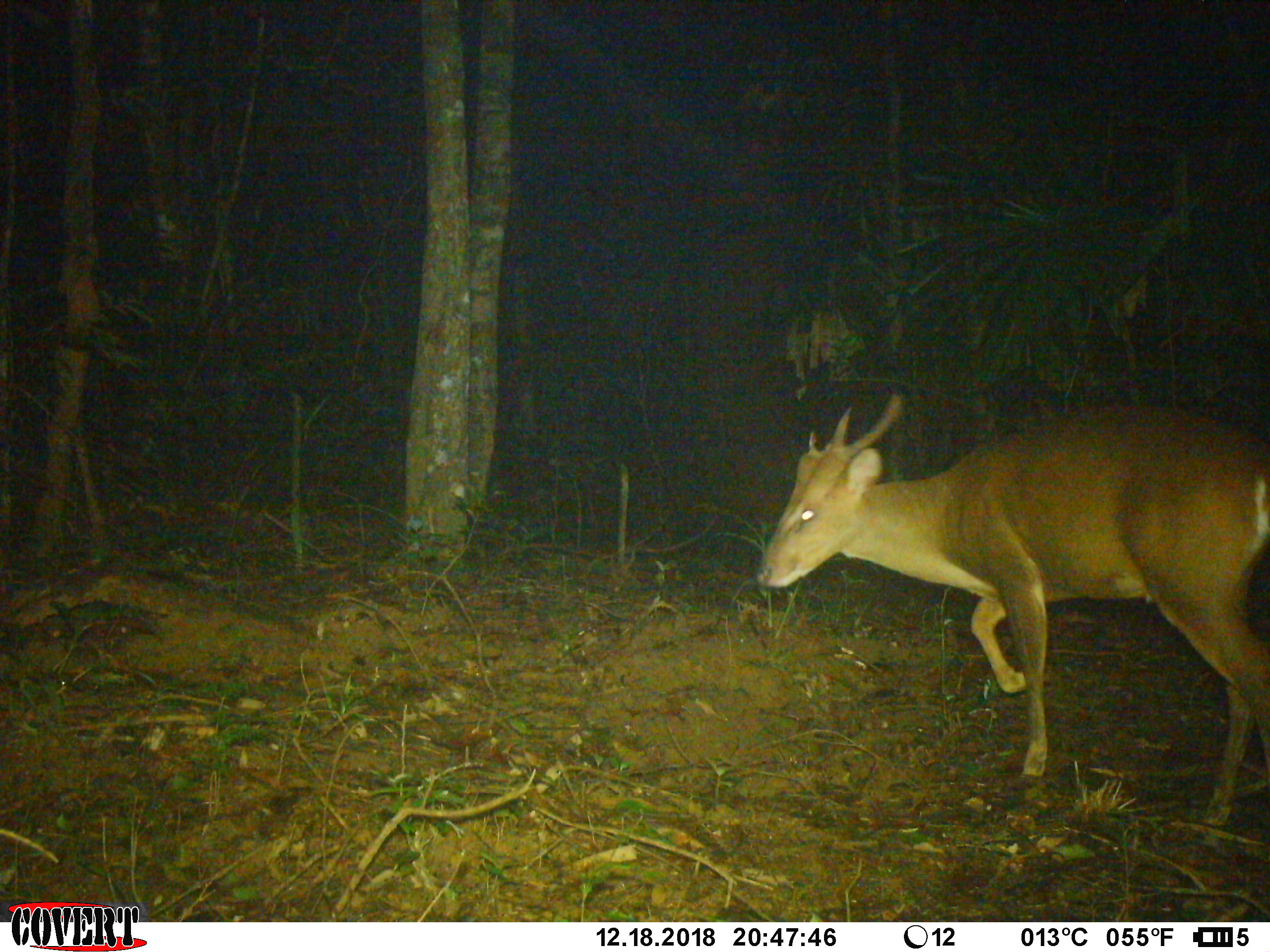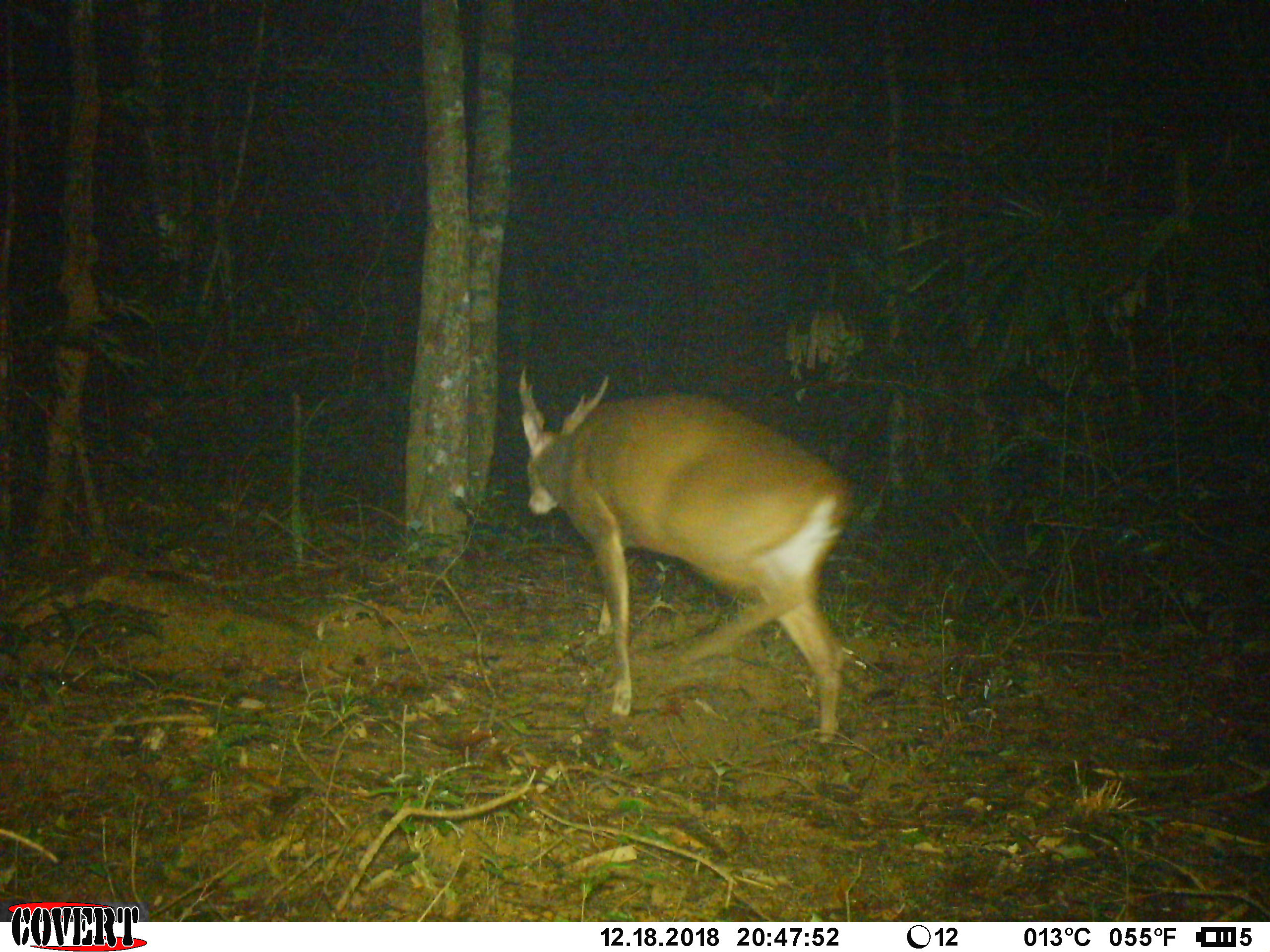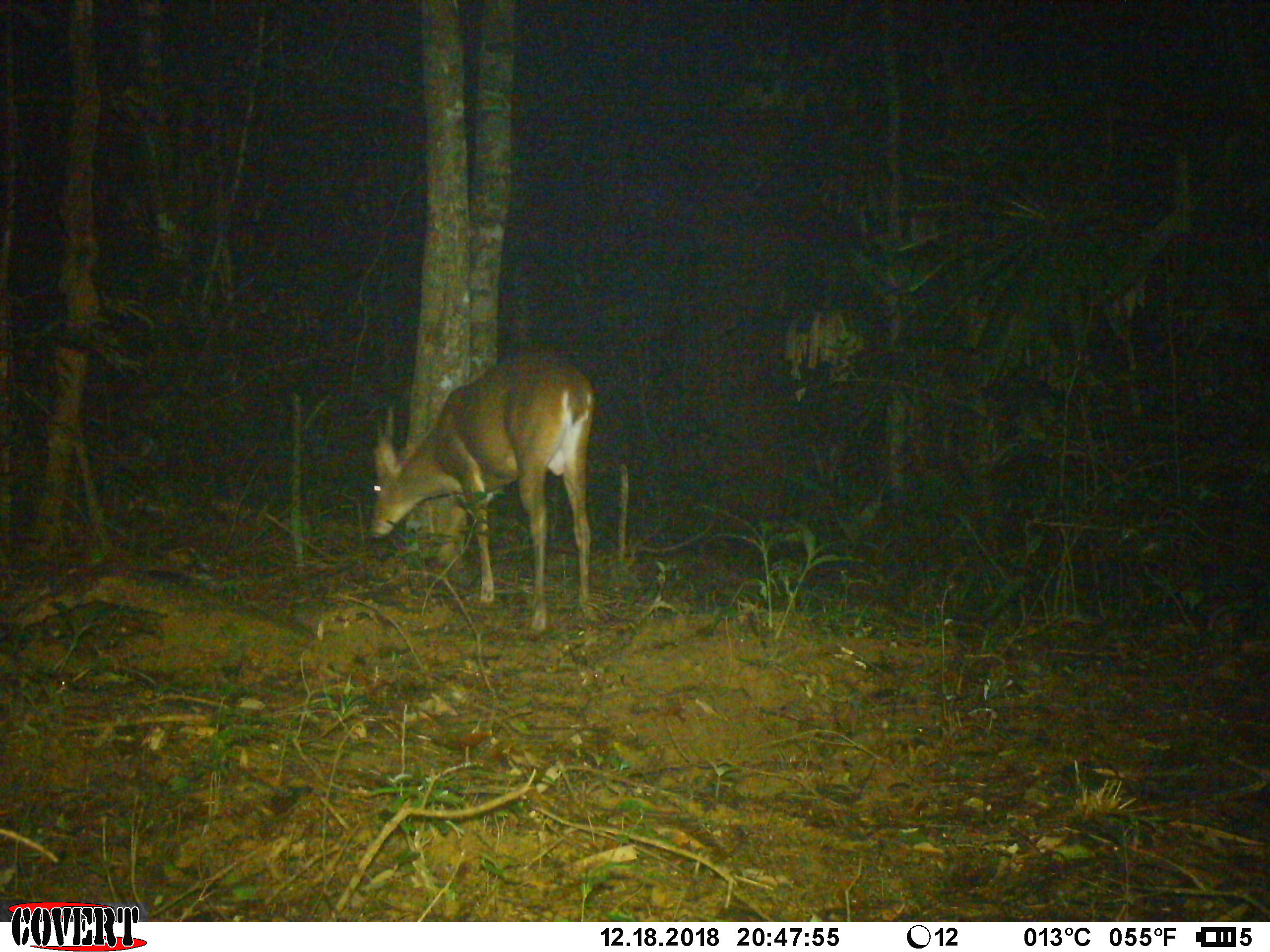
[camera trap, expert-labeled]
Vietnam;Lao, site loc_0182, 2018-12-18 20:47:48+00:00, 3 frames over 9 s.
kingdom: Animalia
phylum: Chordata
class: Mammalia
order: Artiodactyla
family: Cervidae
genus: Muntiacus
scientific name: Muntiacus vuquangensis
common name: large-antlered muntjac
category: large antlered muntjac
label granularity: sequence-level